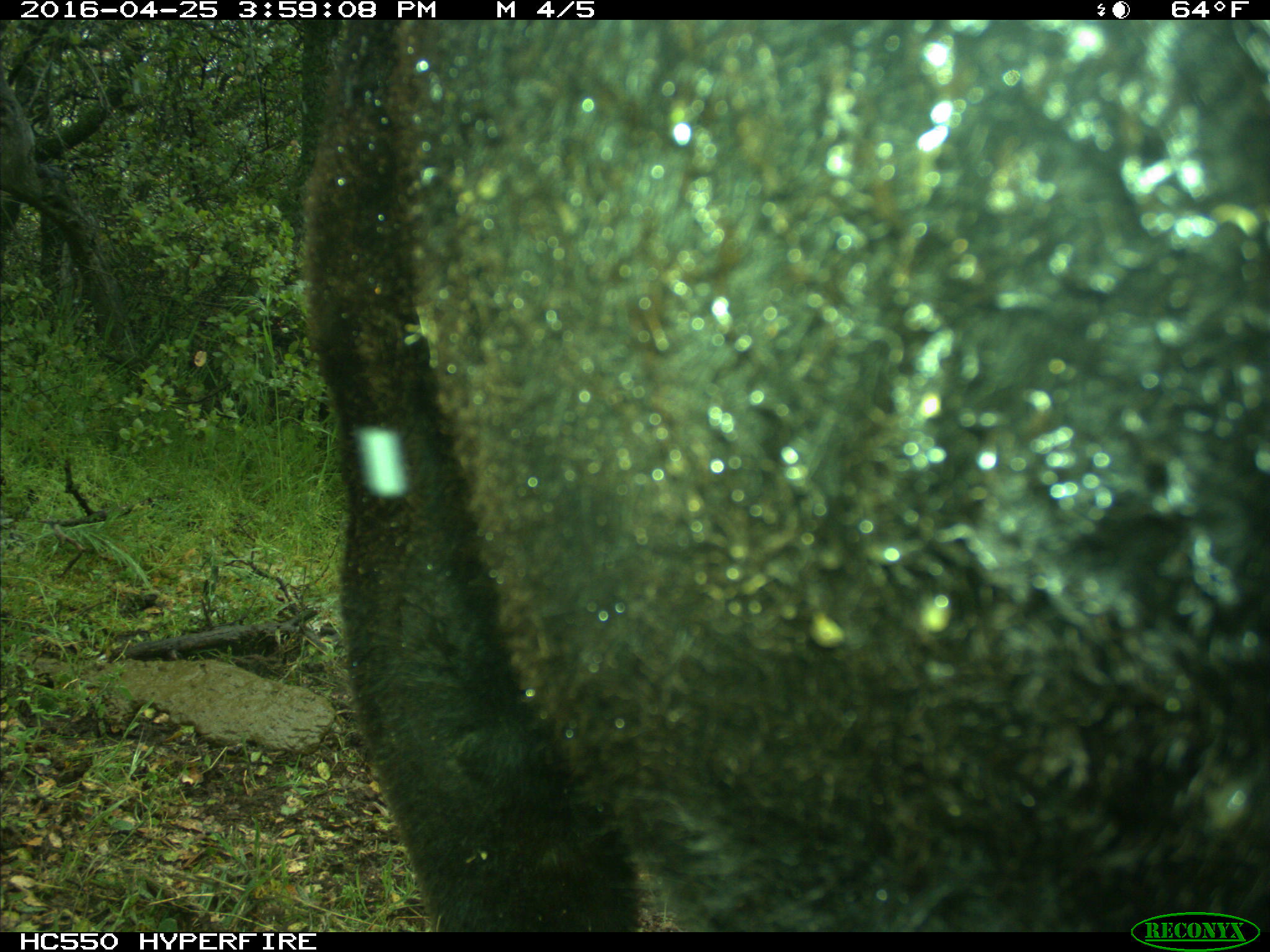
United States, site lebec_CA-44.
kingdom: Animalia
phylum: Chordata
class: Mammalia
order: Artiodactyla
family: Bovidae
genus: Bos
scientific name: Bos taurus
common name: domestic cow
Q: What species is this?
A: Bos taurus (domestic cow).